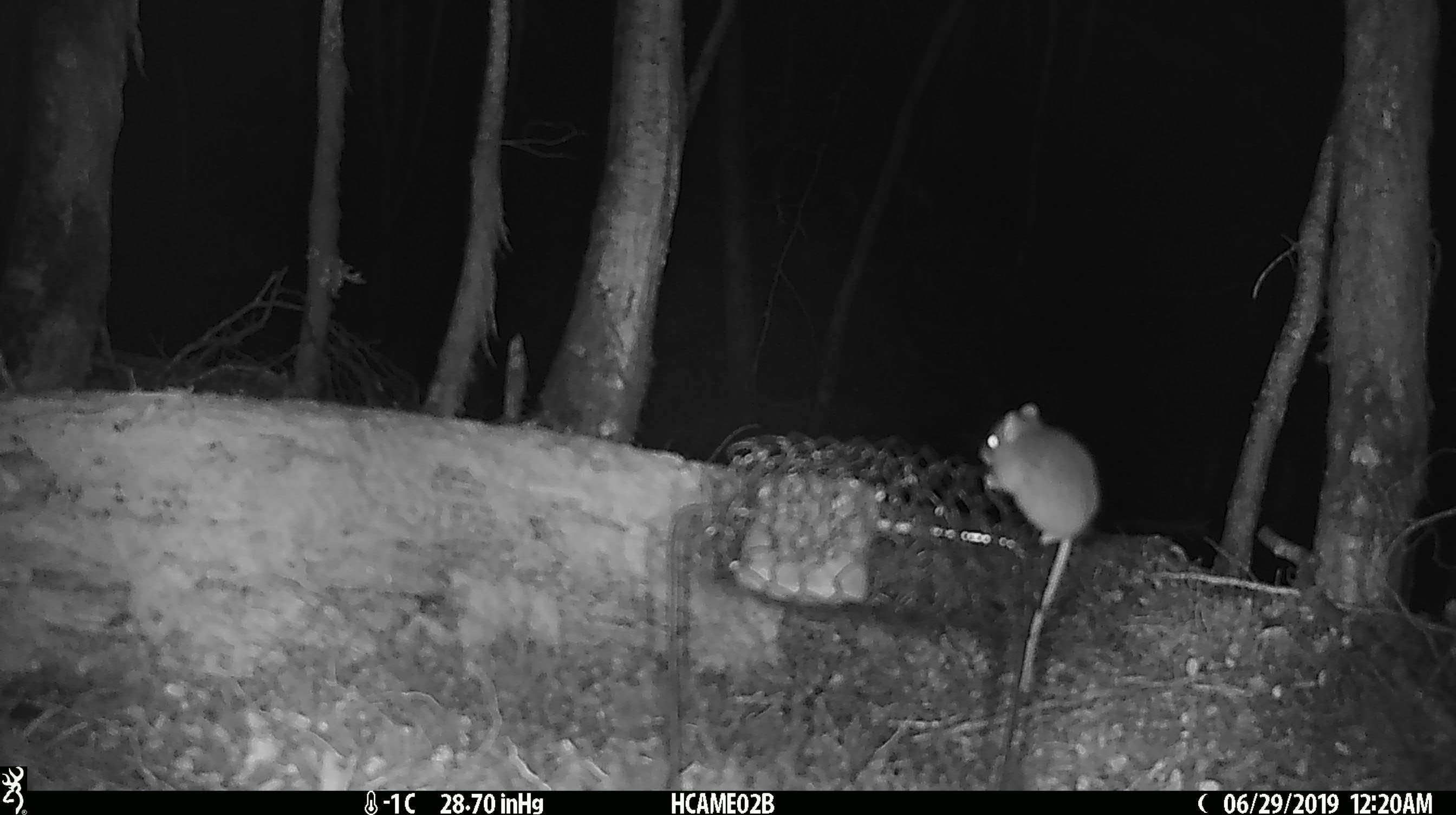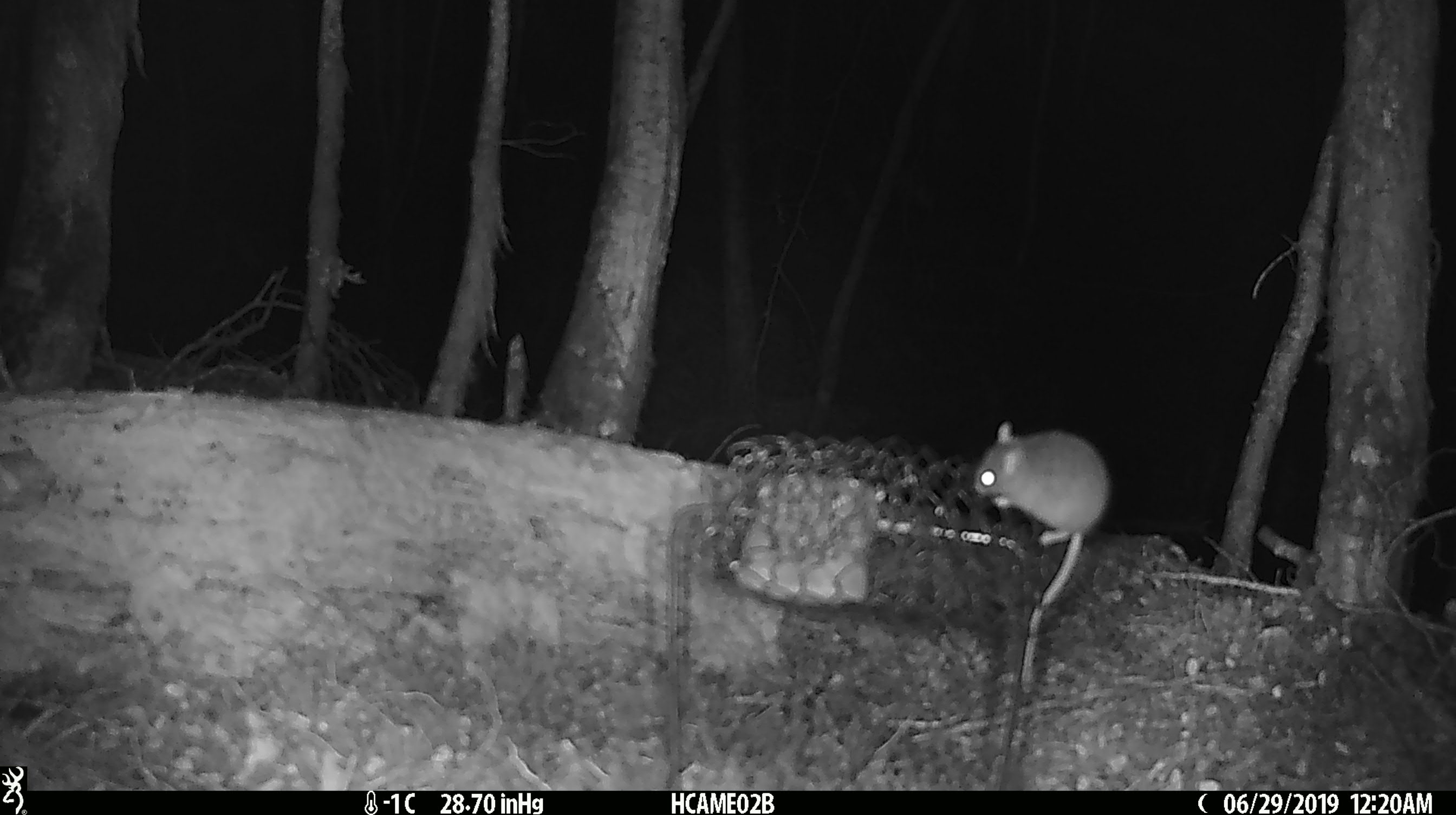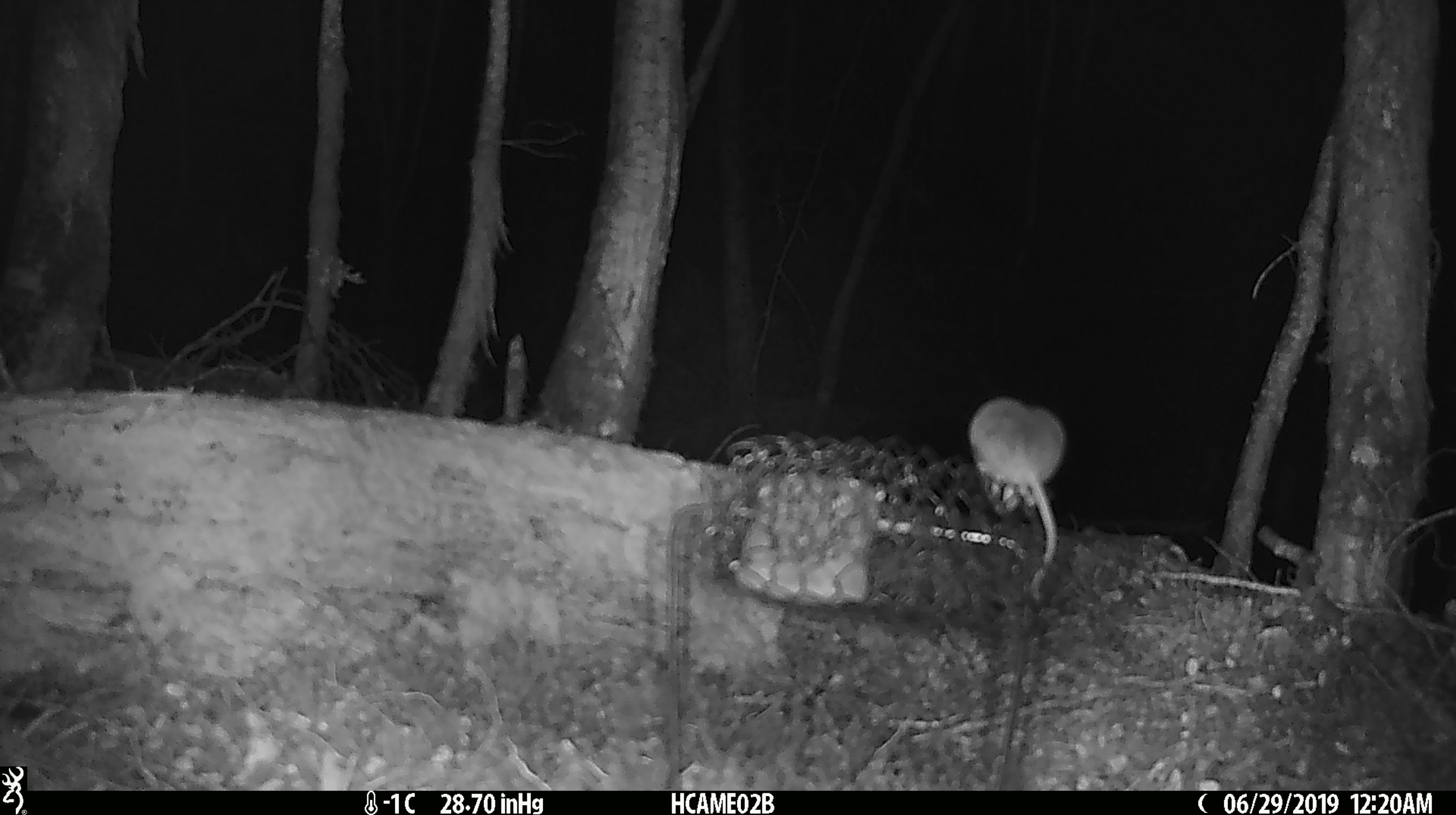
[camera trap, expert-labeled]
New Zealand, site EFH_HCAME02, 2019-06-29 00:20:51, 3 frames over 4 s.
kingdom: Animalia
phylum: Chordata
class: Mammalia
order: Rodentia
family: Muridae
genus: Mus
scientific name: Mus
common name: mouse